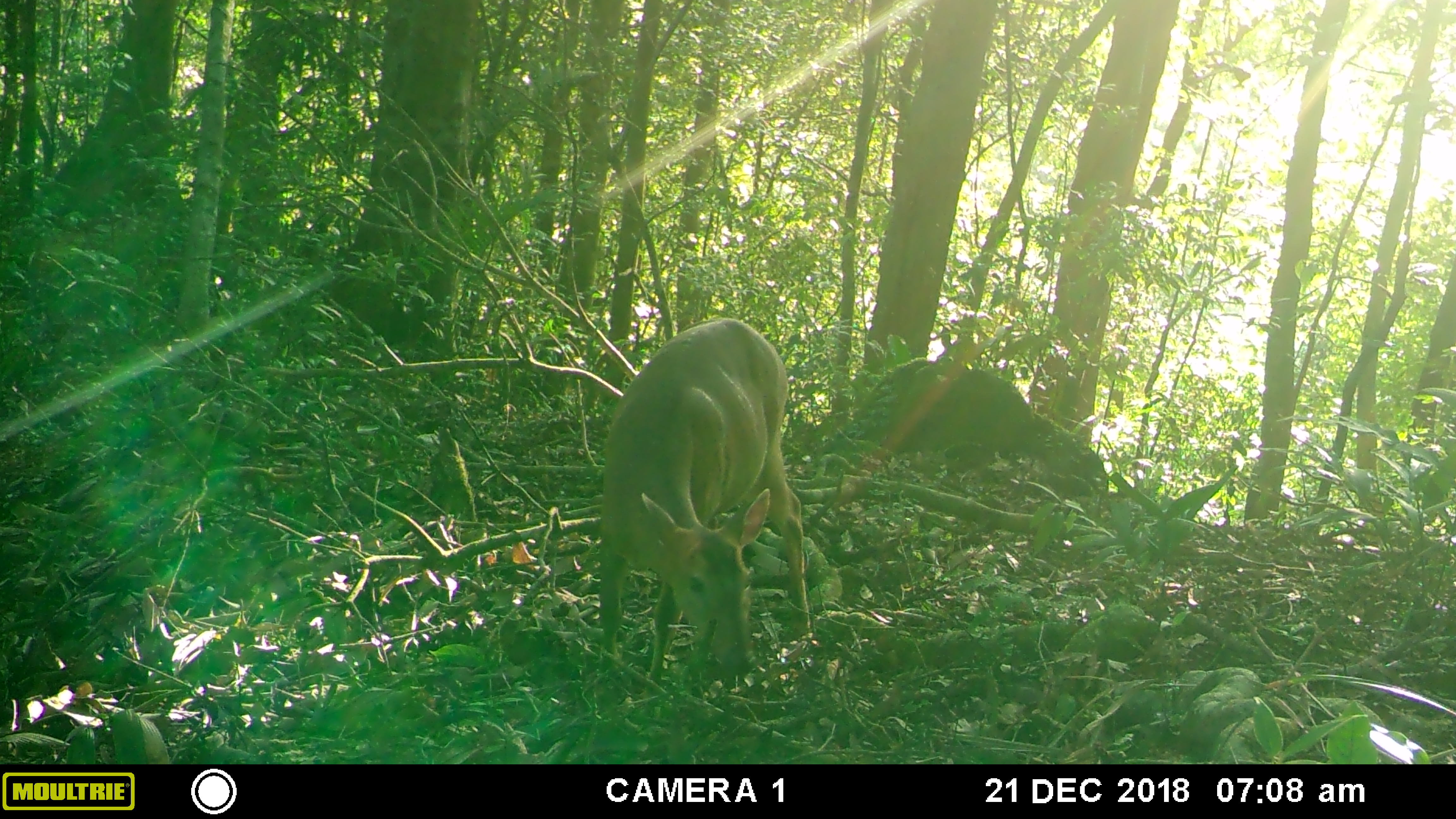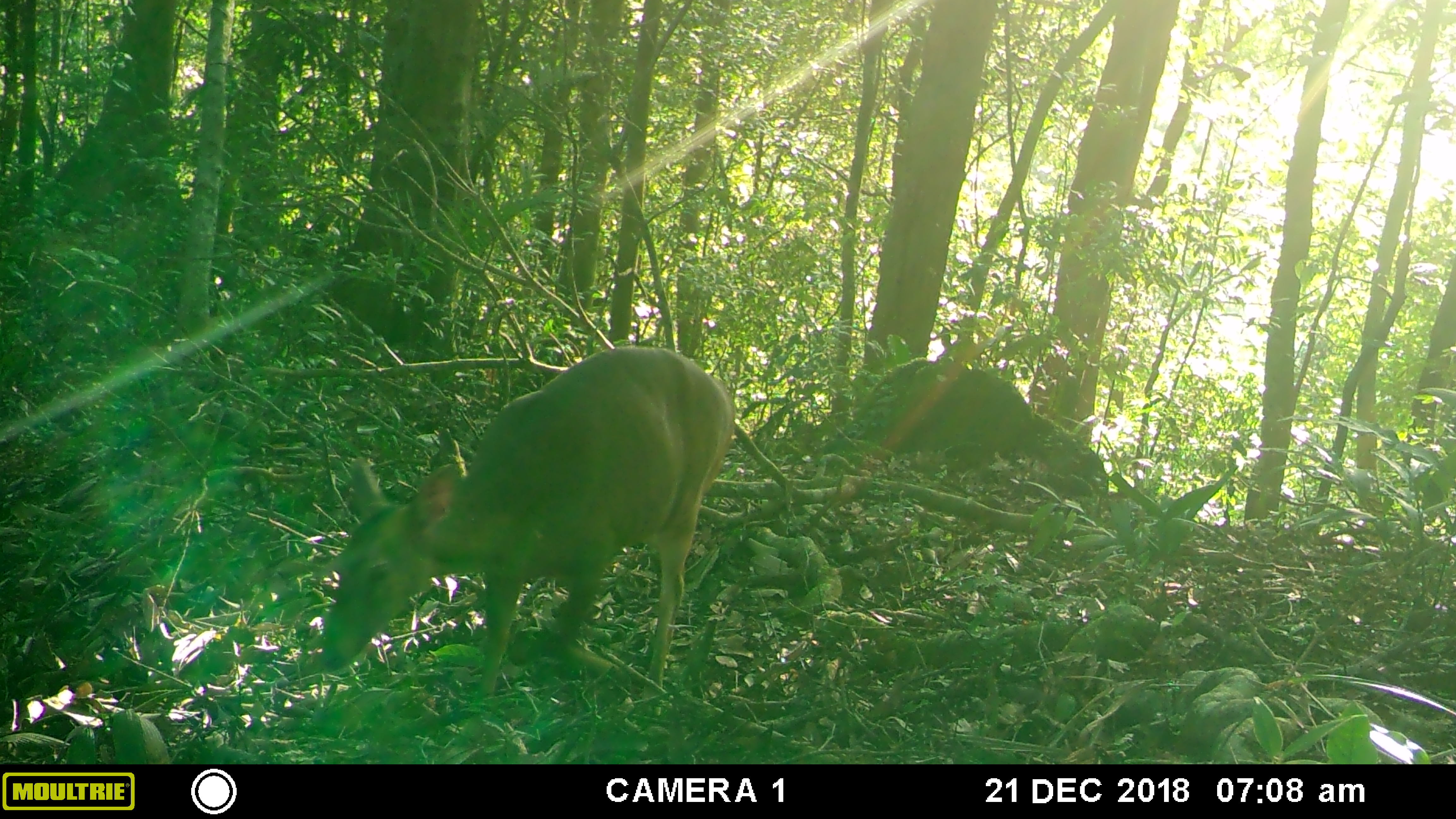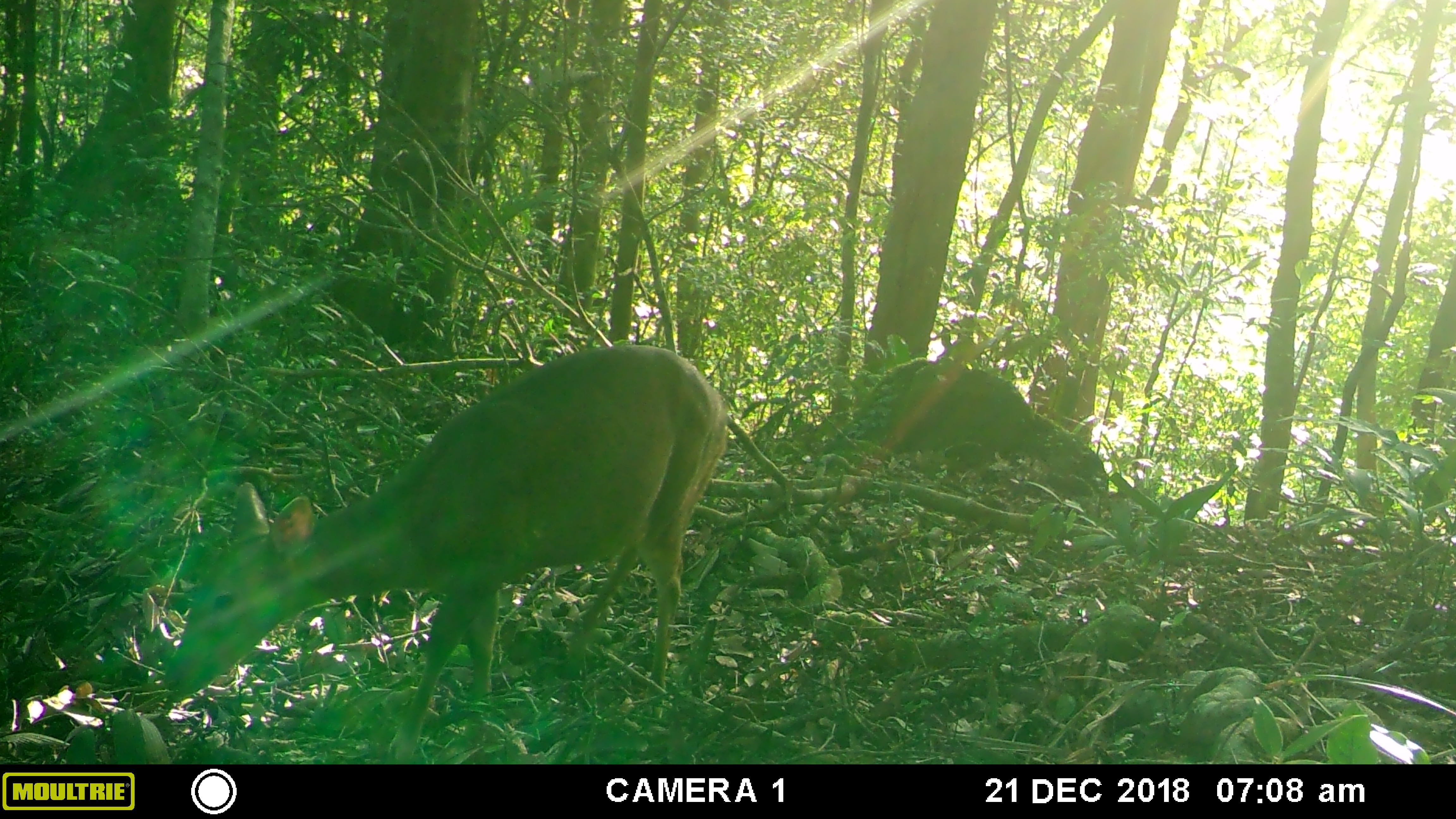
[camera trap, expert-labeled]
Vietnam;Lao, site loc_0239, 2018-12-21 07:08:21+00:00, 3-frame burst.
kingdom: Animalia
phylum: Chordata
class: Mammalia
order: Artiodactyla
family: Cervidae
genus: Muntiacus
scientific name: Muntiacus vuquangensis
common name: large-antlered muntjac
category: large antlered muntjac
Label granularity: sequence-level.